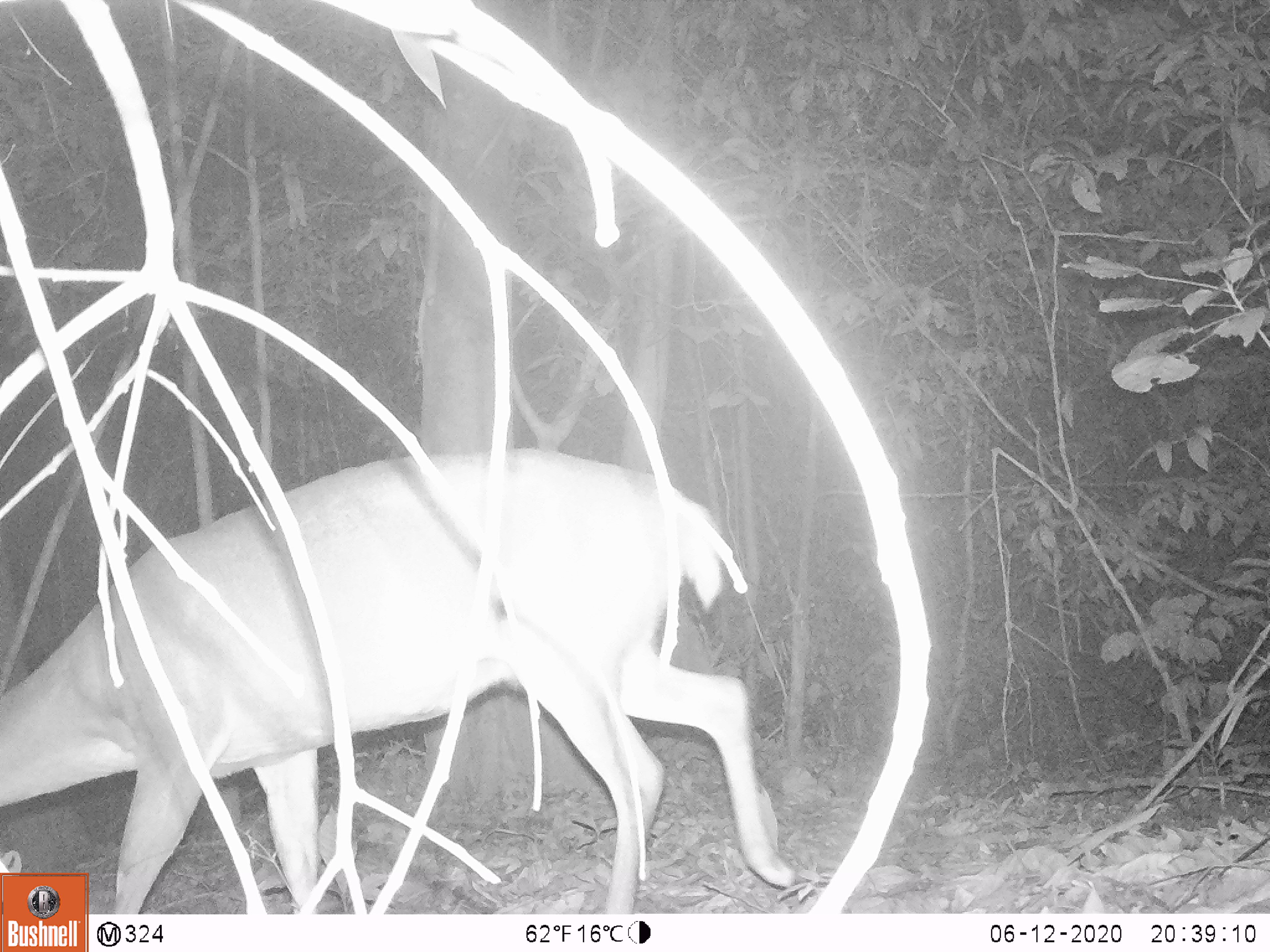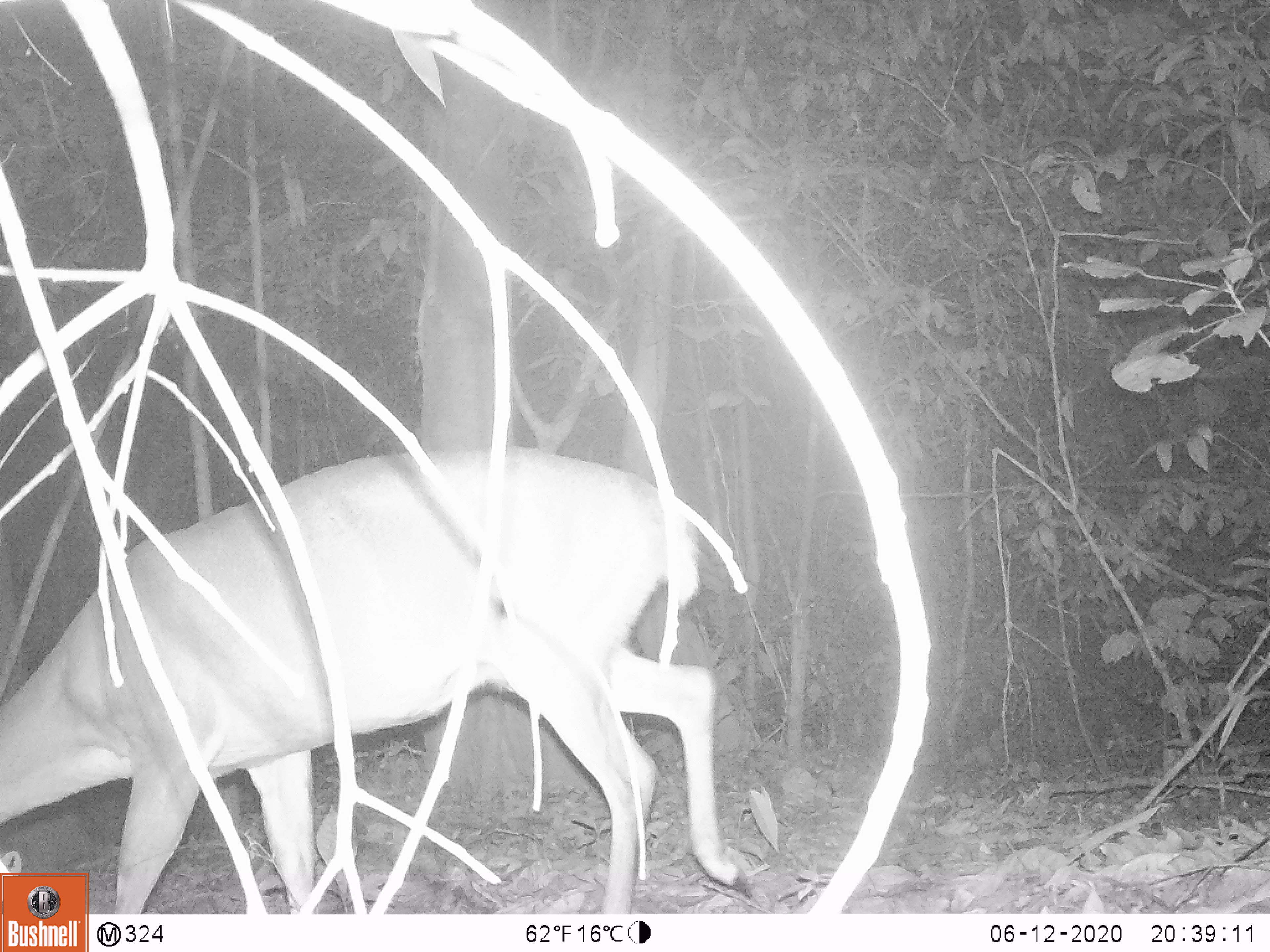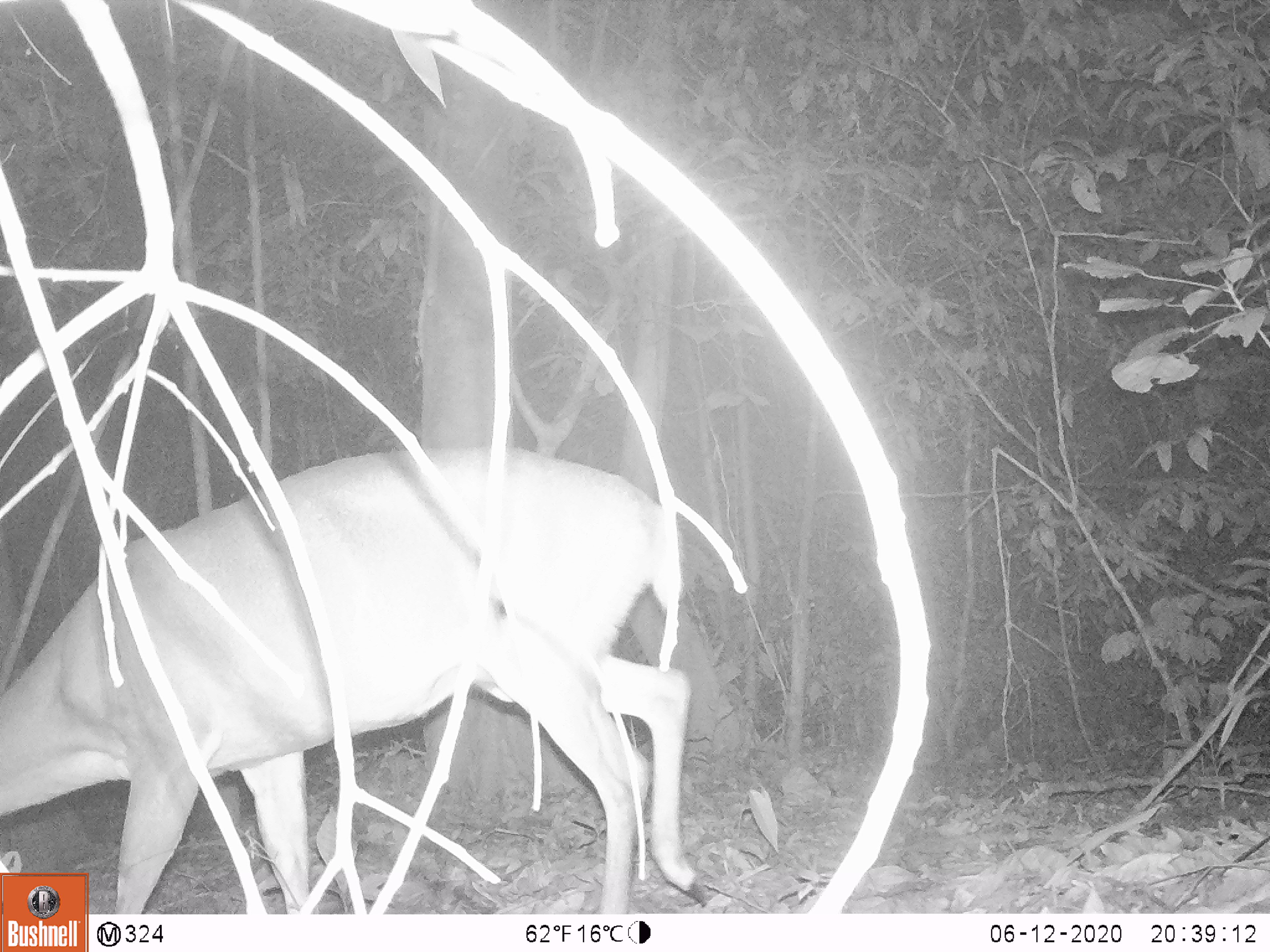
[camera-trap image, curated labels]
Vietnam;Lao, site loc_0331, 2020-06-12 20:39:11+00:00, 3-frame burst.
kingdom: Animalia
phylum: Chordata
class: Mammalia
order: Artiodactyla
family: Cervidae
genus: Muntiacus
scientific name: Muntiacus vuquangensis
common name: large-antlered muntjac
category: large antlered muntjac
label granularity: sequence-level